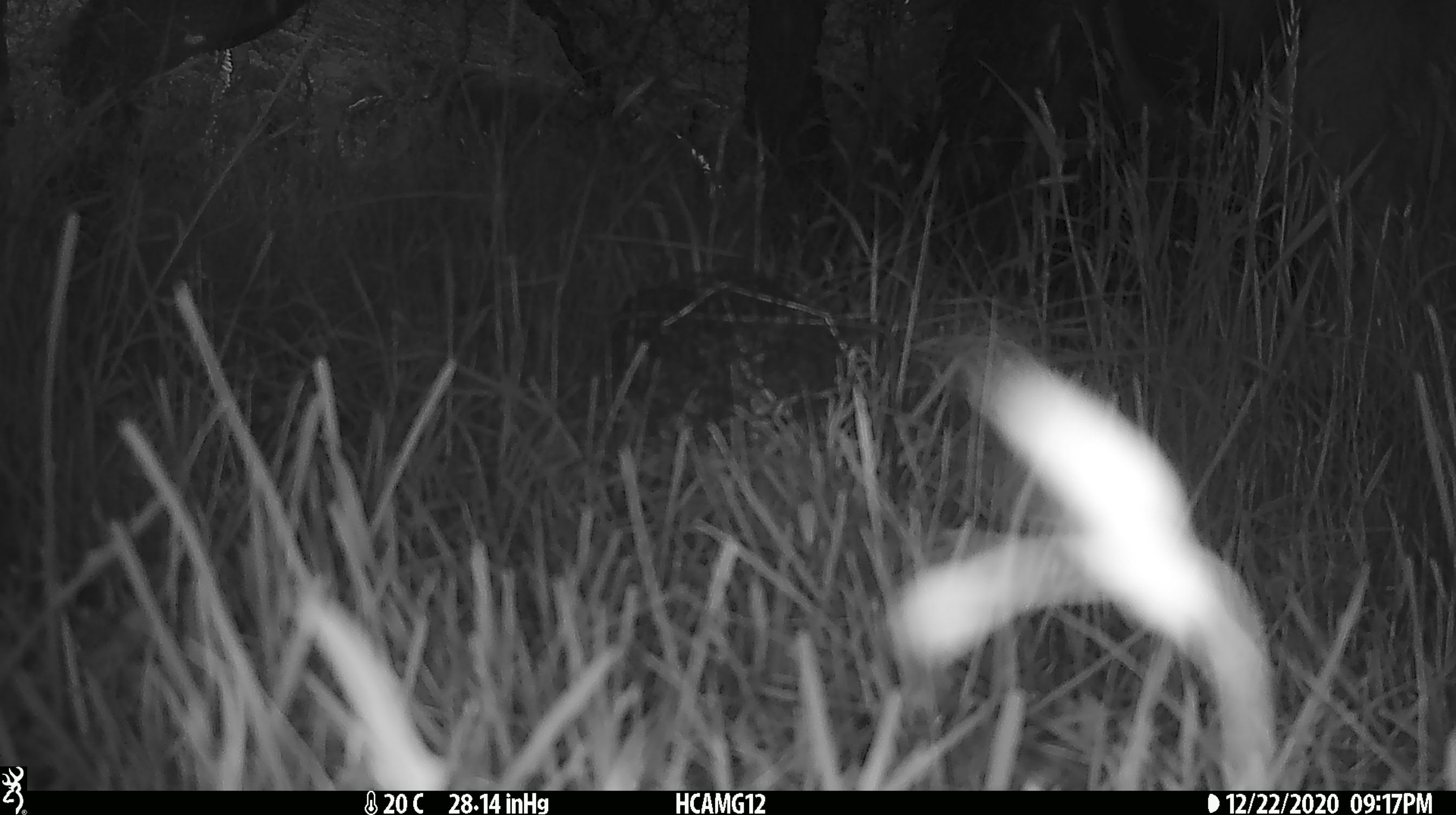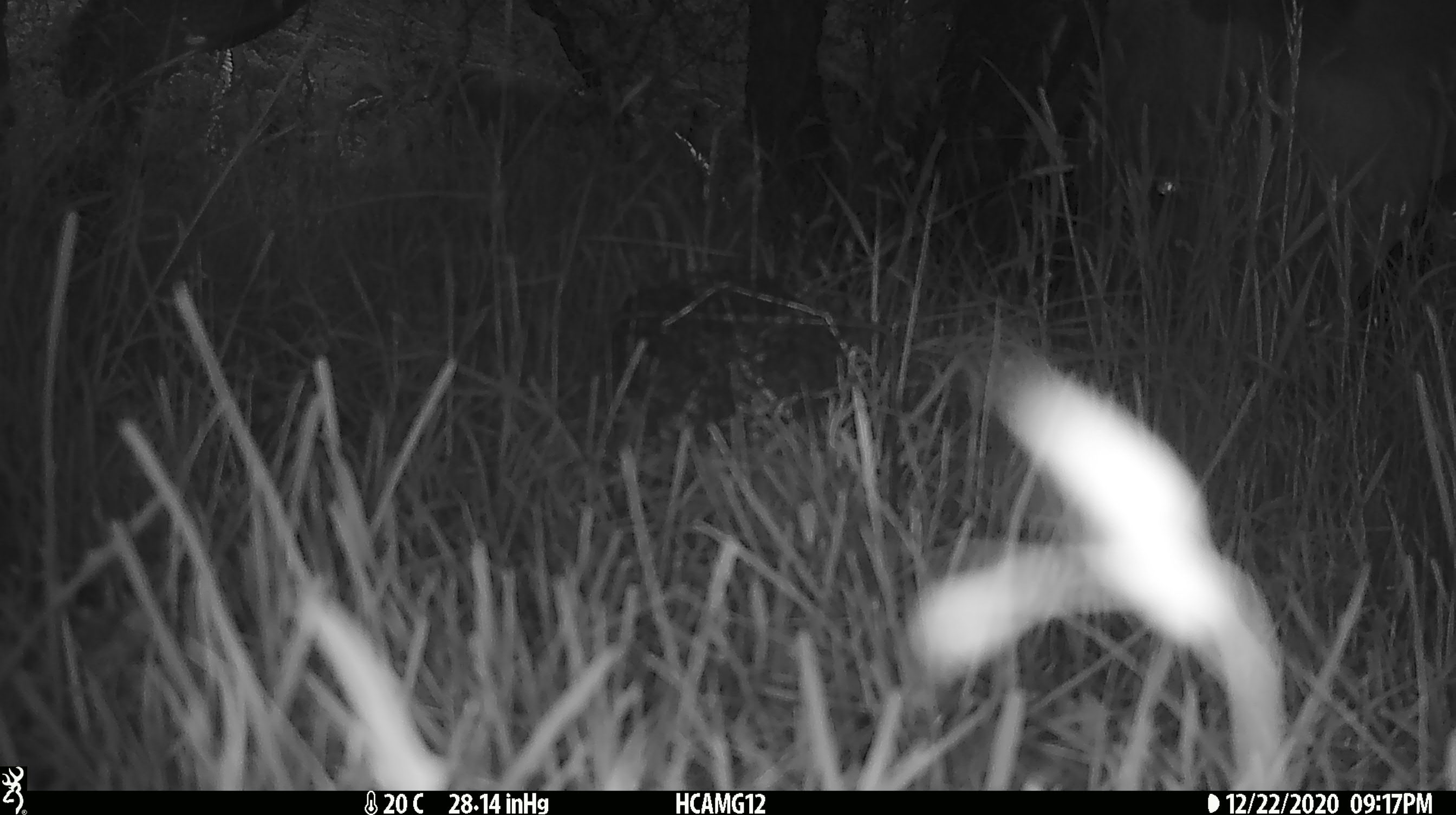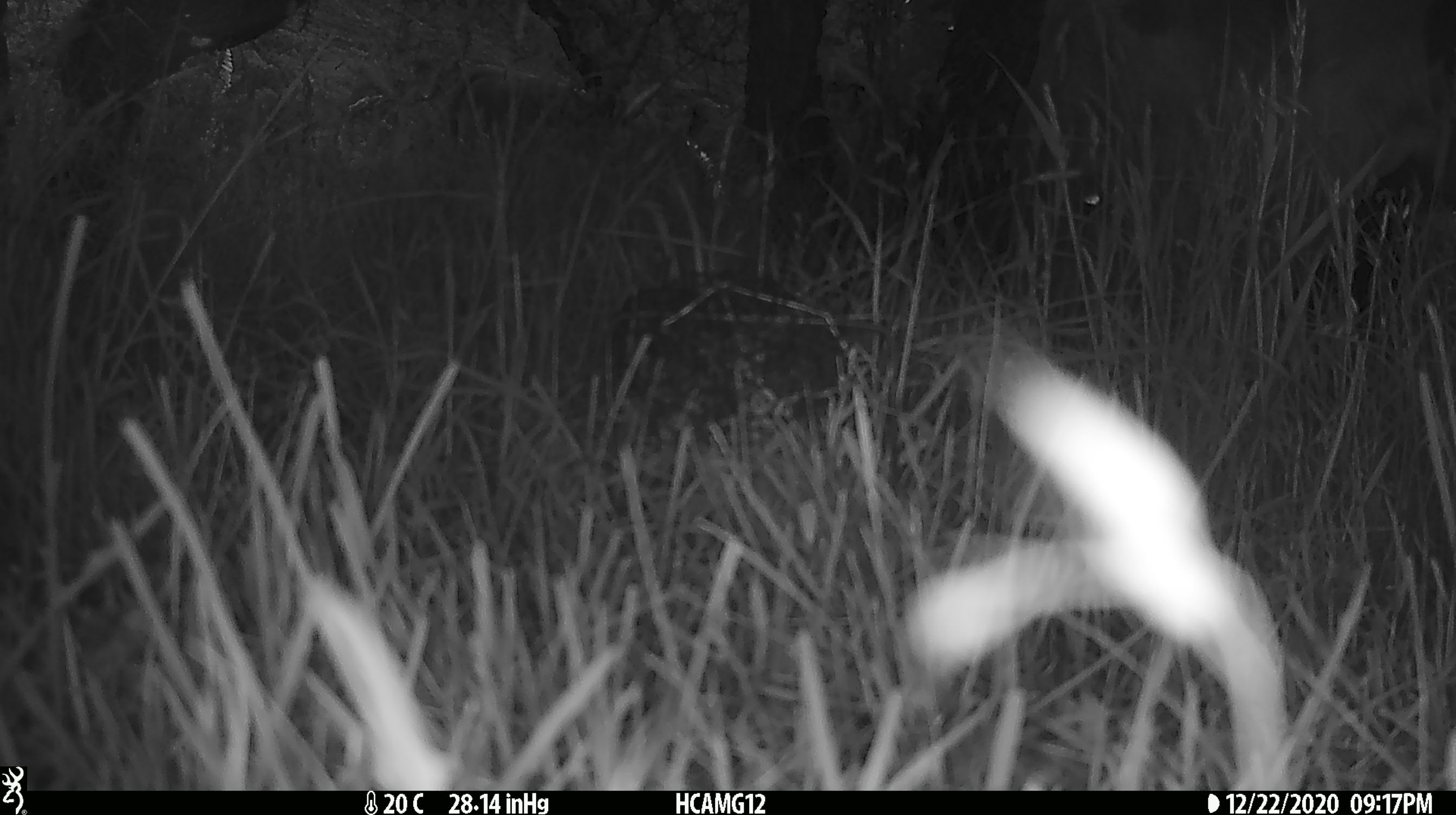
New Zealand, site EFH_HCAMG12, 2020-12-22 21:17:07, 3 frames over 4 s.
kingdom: Animalia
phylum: Chordata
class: Mammalia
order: Artiodactyla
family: Bovidae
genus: Bos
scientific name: Bos taurus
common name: domestic cow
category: cow